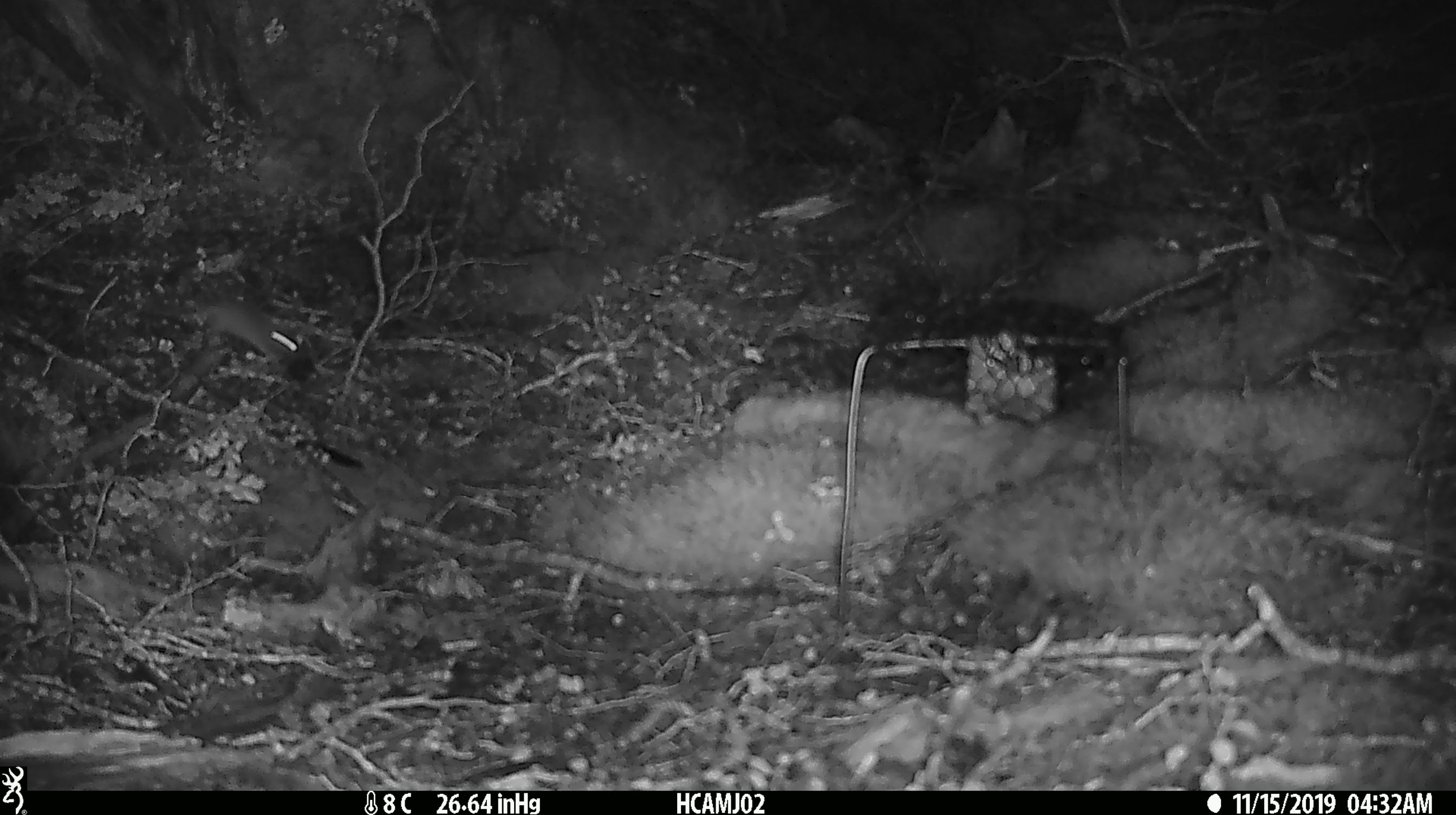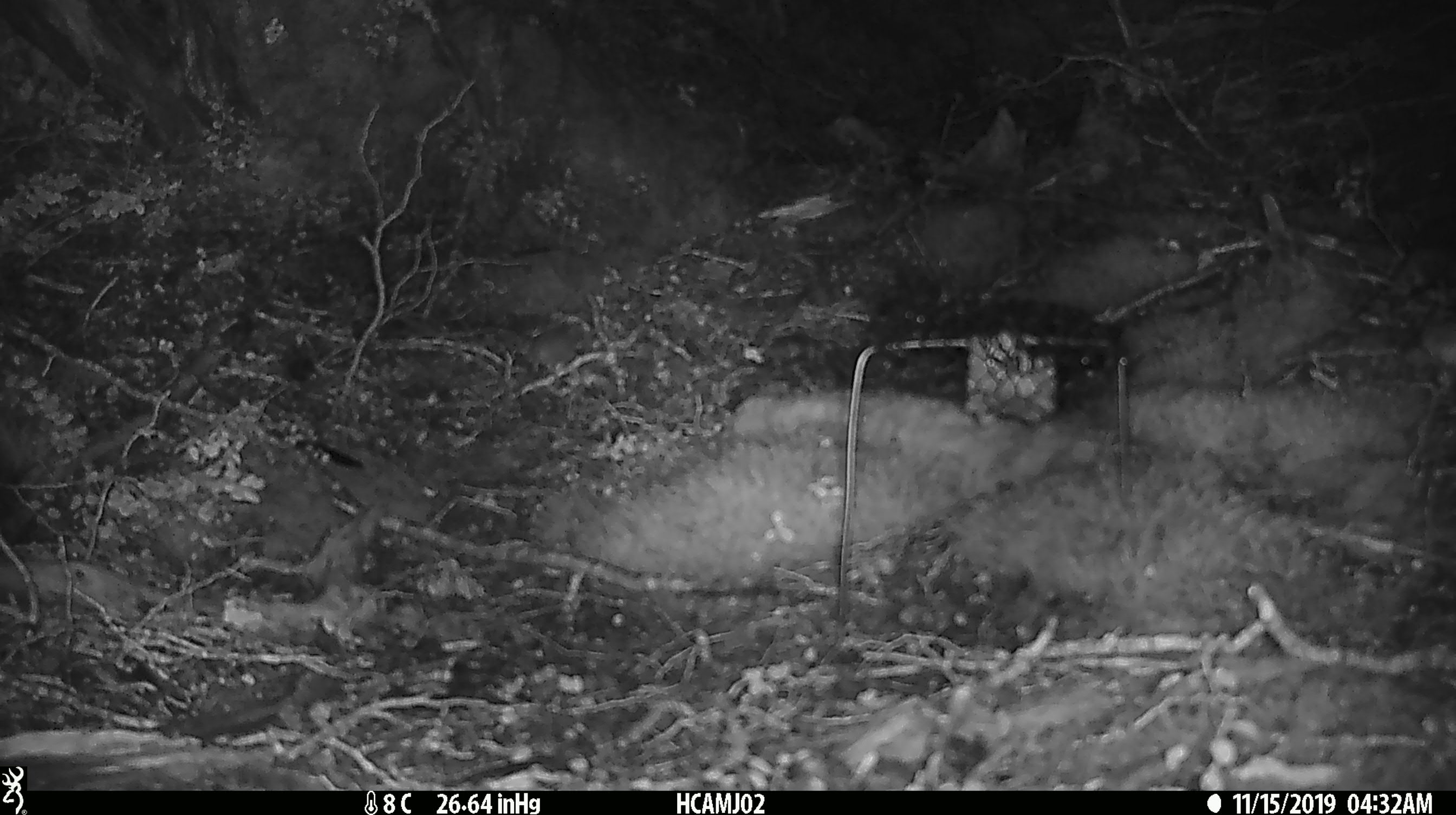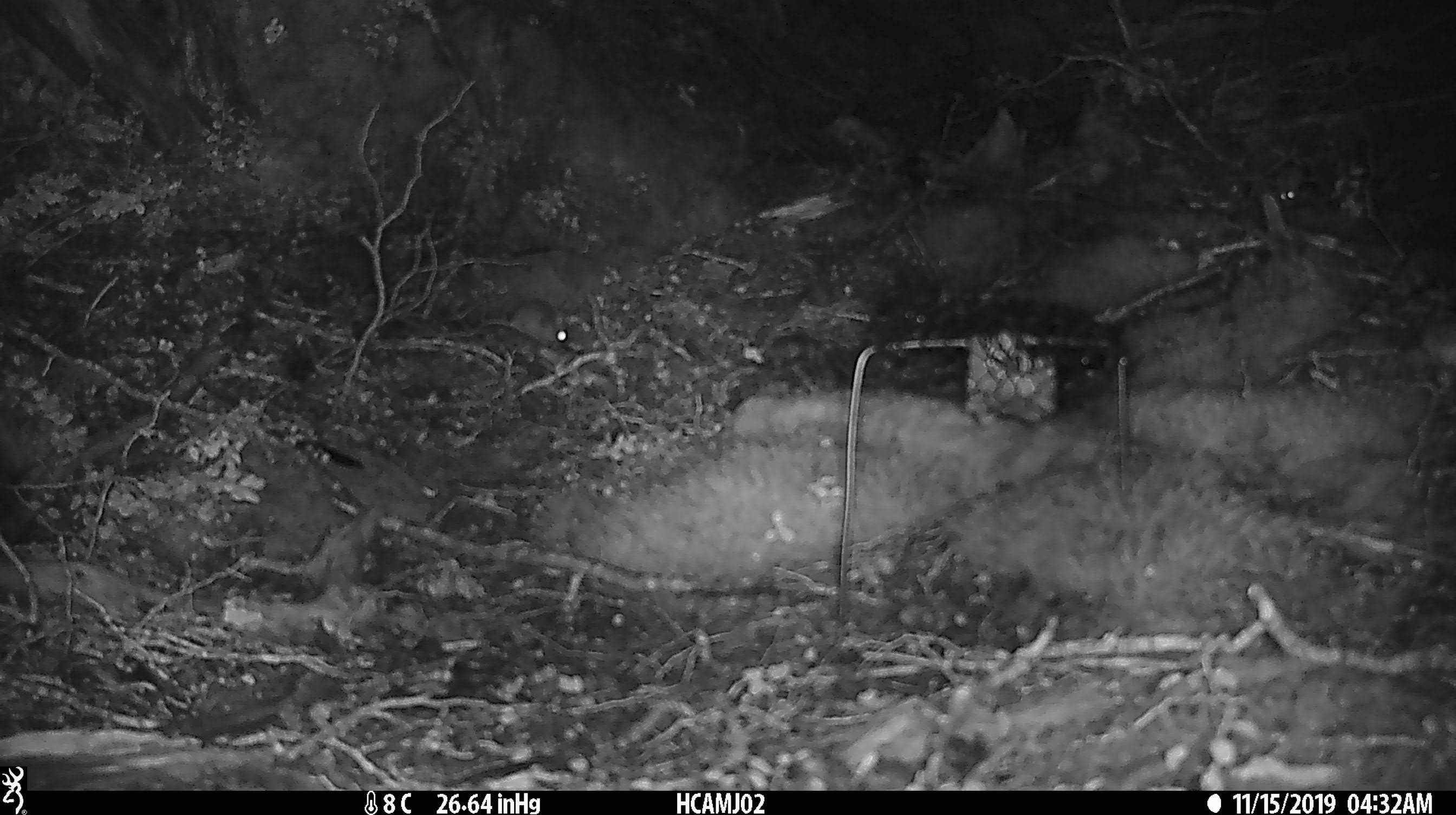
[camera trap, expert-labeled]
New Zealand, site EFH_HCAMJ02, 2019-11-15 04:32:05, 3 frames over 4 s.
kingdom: Animalia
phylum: Chordata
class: Mammalia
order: Rodentia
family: Muridae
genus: Mus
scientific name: Mus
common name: mouse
Mouse (Mus).